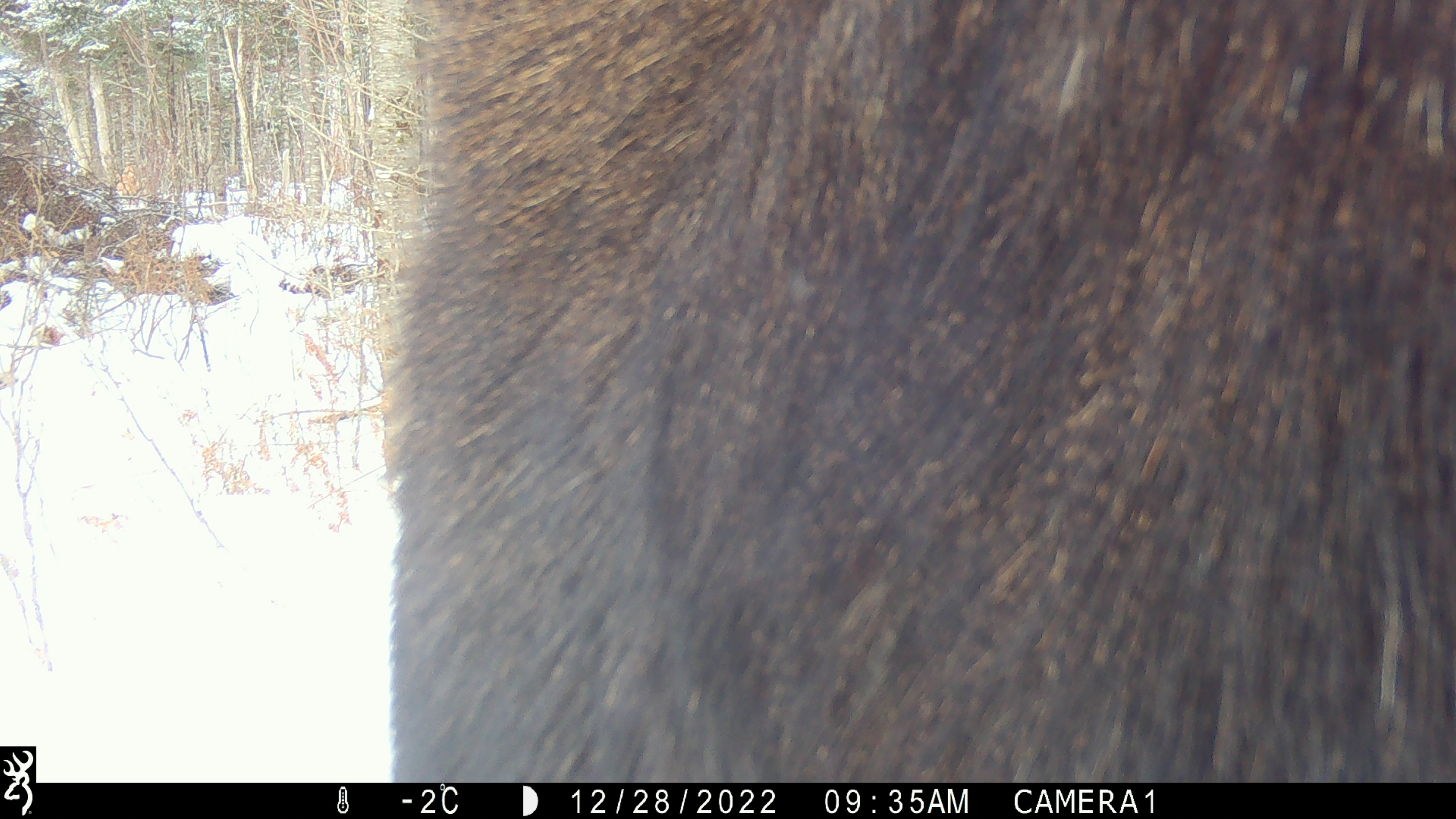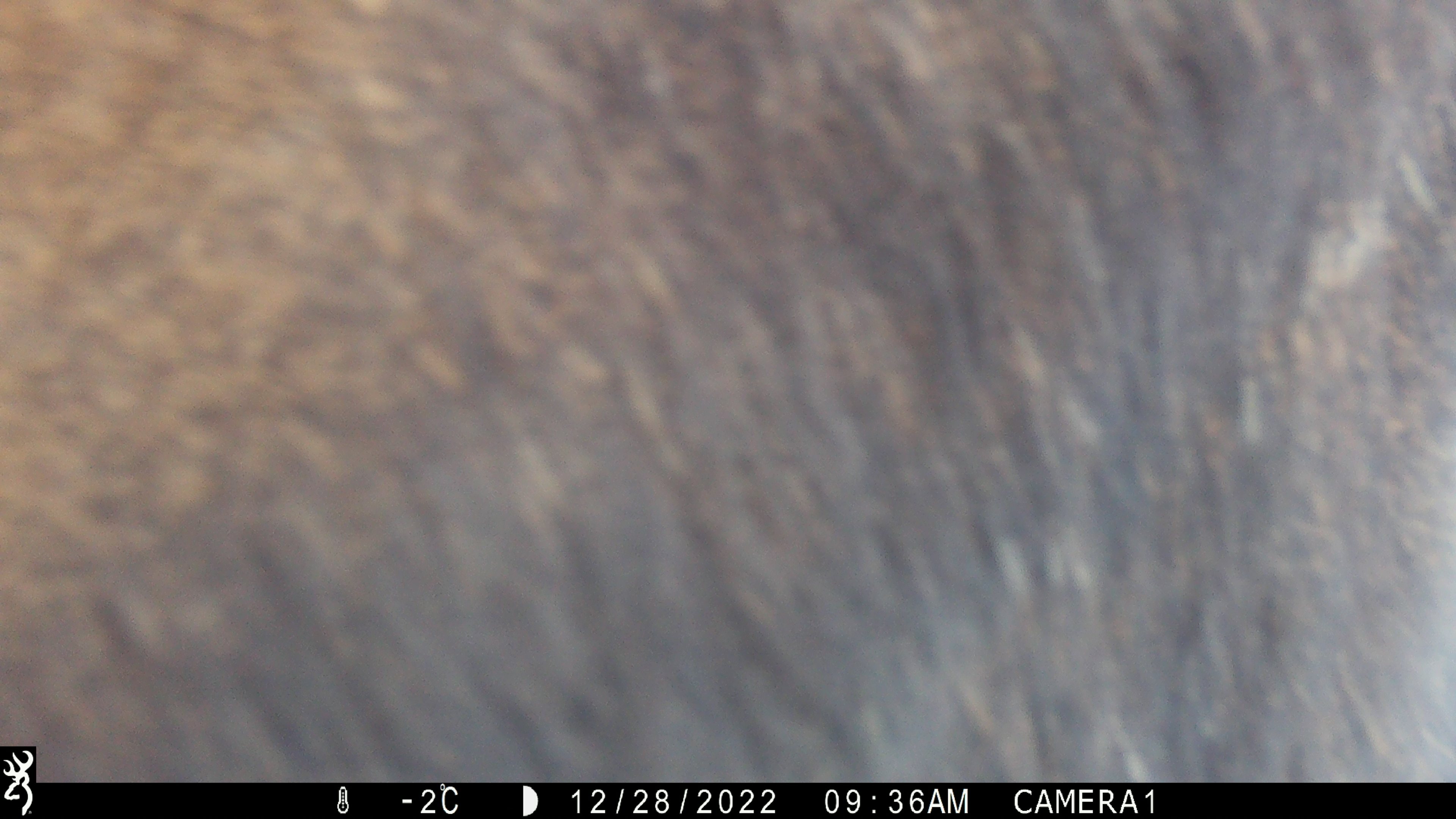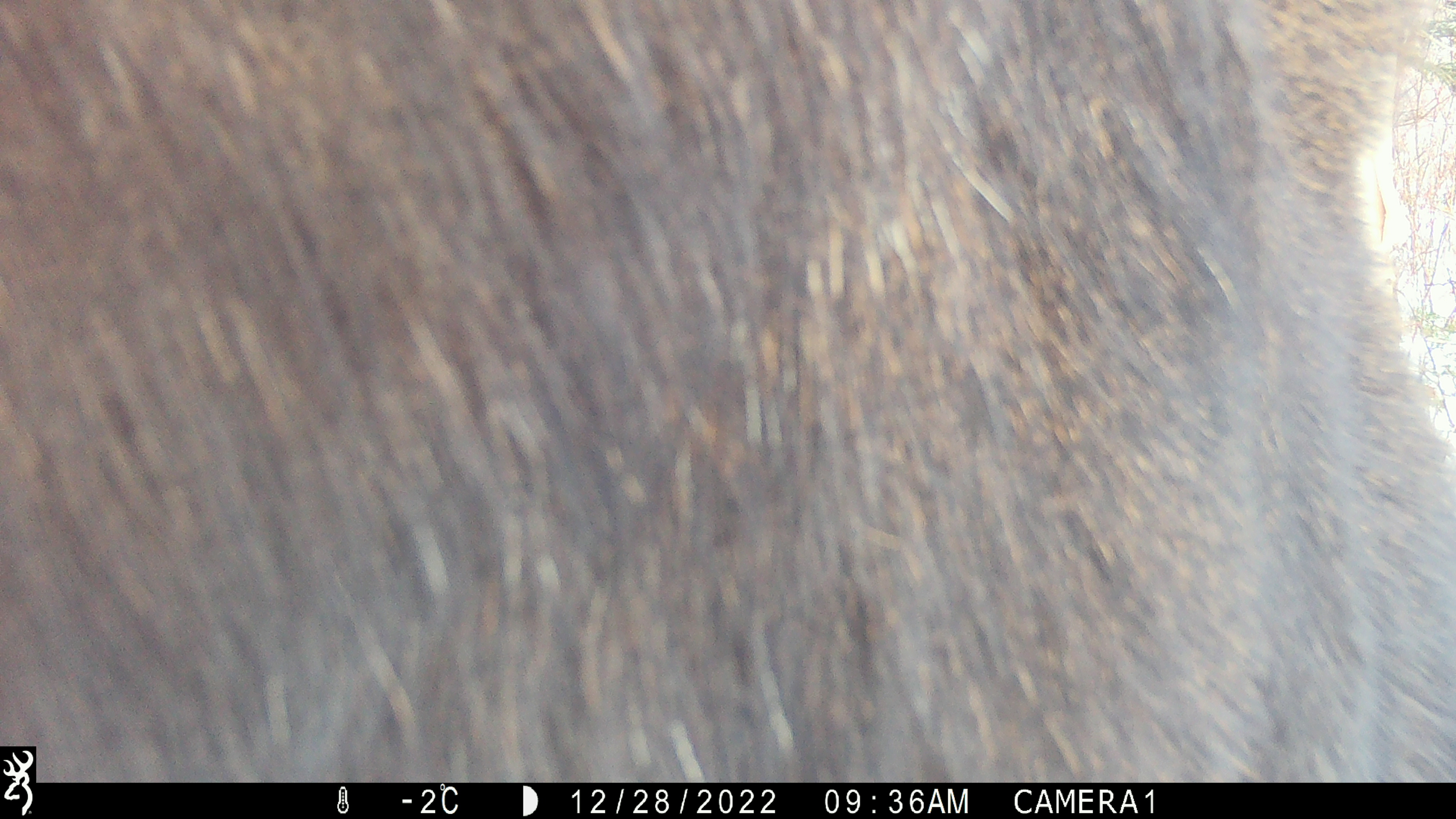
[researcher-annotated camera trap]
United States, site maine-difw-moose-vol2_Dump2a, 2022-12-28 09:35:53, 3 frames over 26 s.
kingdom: Animalia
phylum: Chordata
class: Mammalia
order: Artiodactyla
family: Cervidae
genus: Alces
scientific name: Alces alces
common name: moose